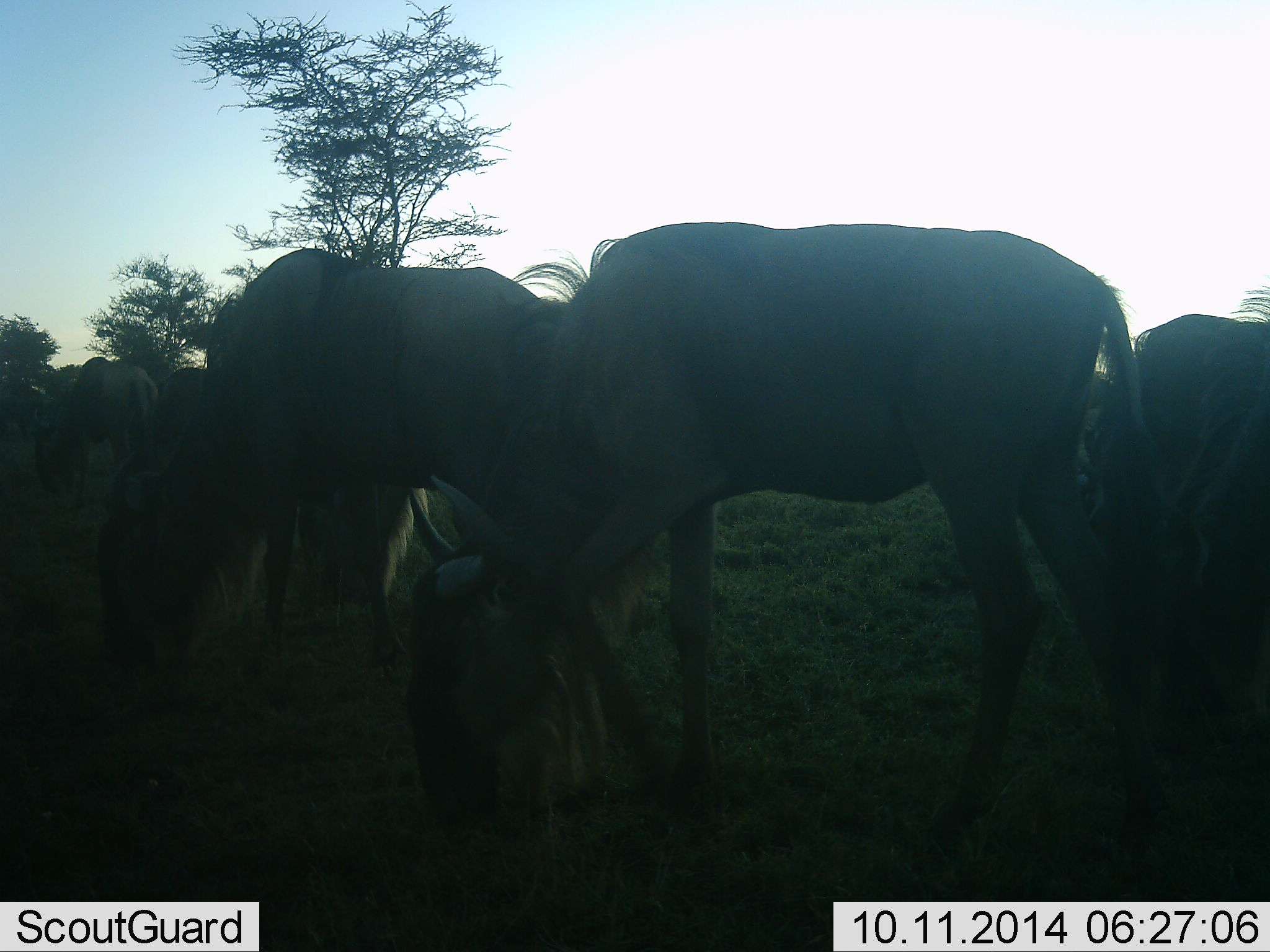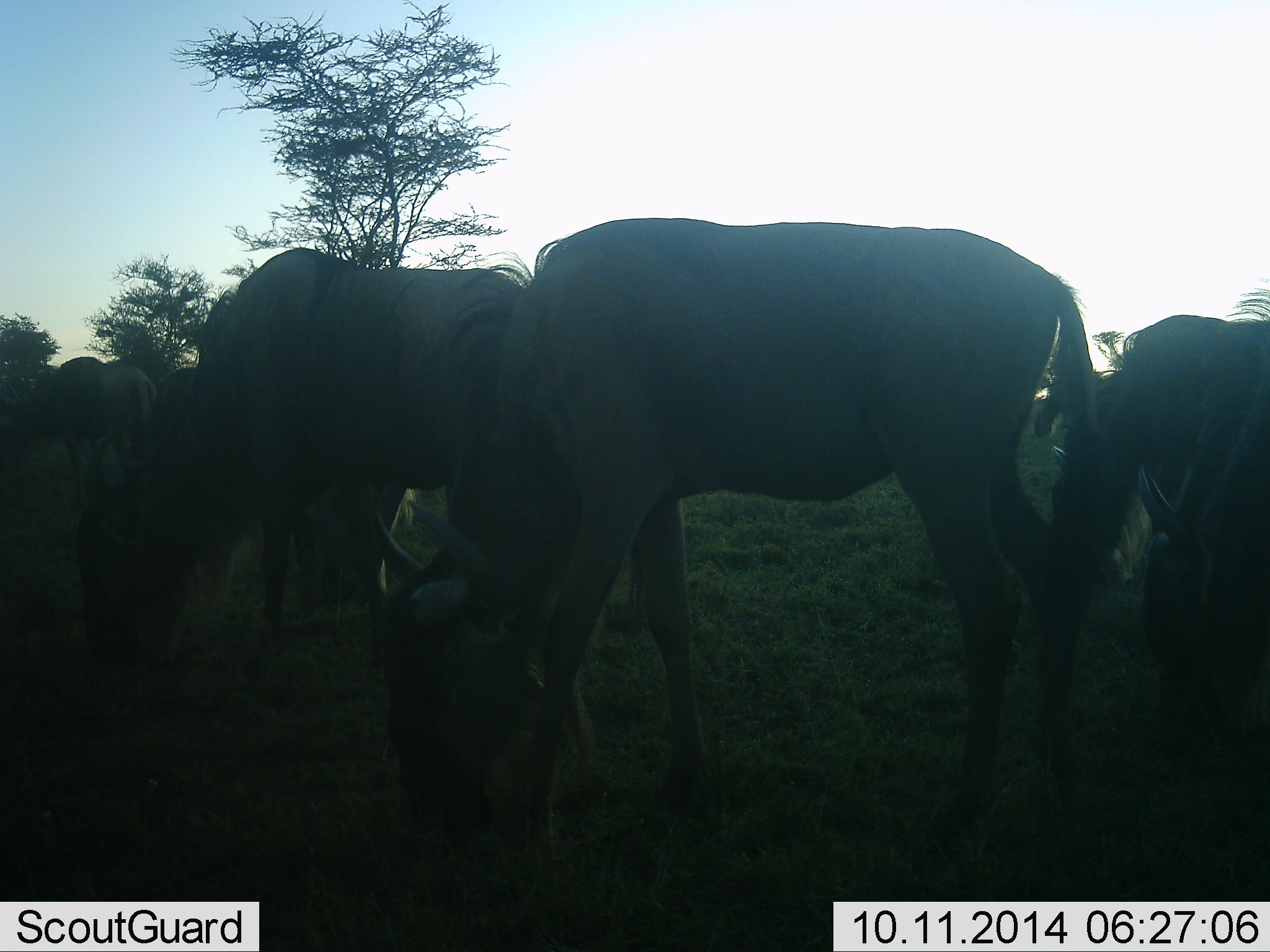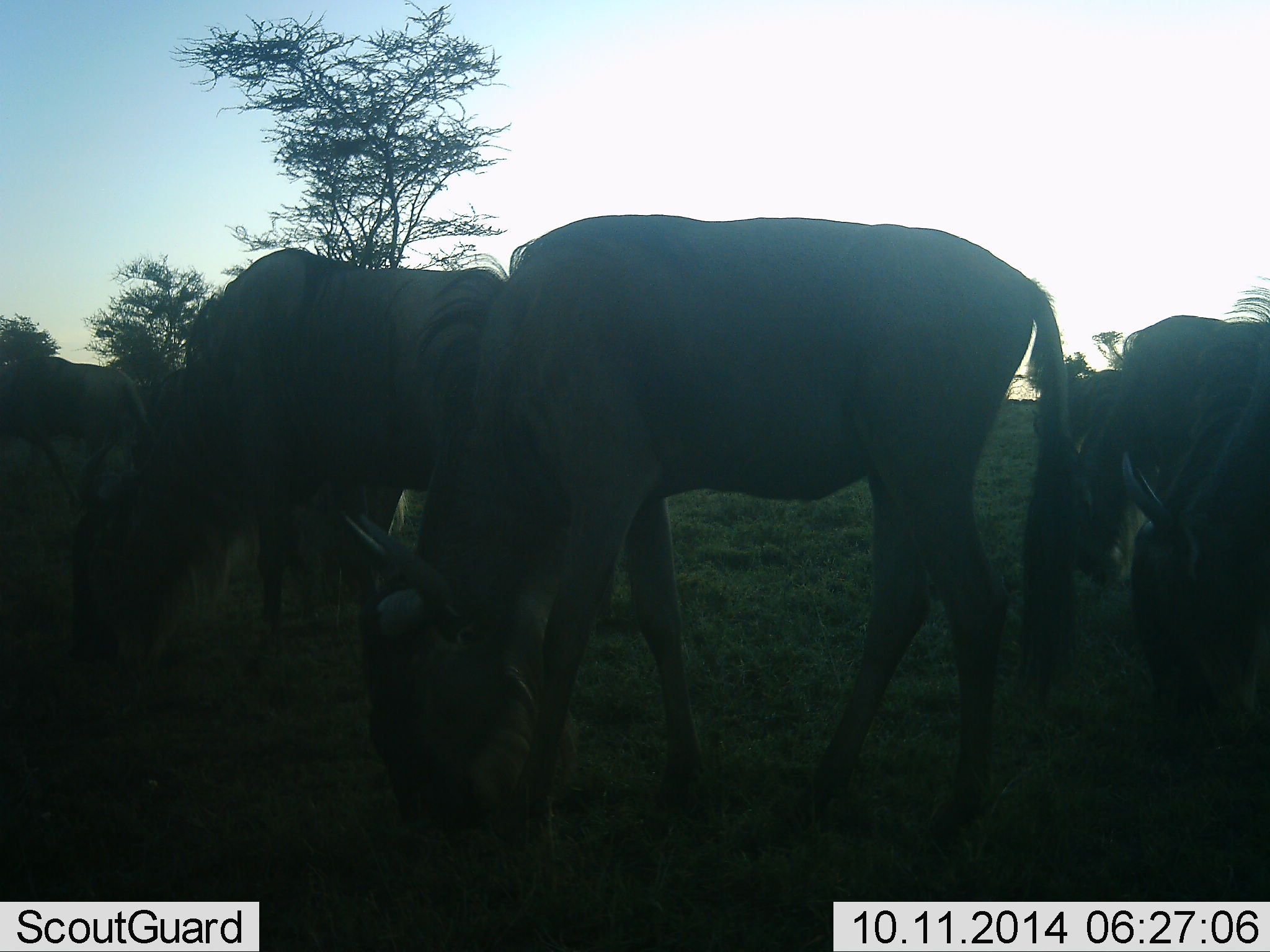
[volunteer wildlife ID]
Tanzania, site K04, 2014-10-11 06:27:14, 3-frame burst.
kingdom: Animalia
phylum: Chordata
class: Mammalia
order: Artiodactyla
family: Bovidae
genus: Connochaetes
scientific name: Connochaetes taurinus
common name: blue wildebeest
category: wildebeest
Wildebeest (blue wildebeest) (Connochaetes taurinus), count 7. Behavior (volunteer vote fractions): standing 20%, resting 0%, moving 40%, interacting 0%. Young present (vote fraction): 0%. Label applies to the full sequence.